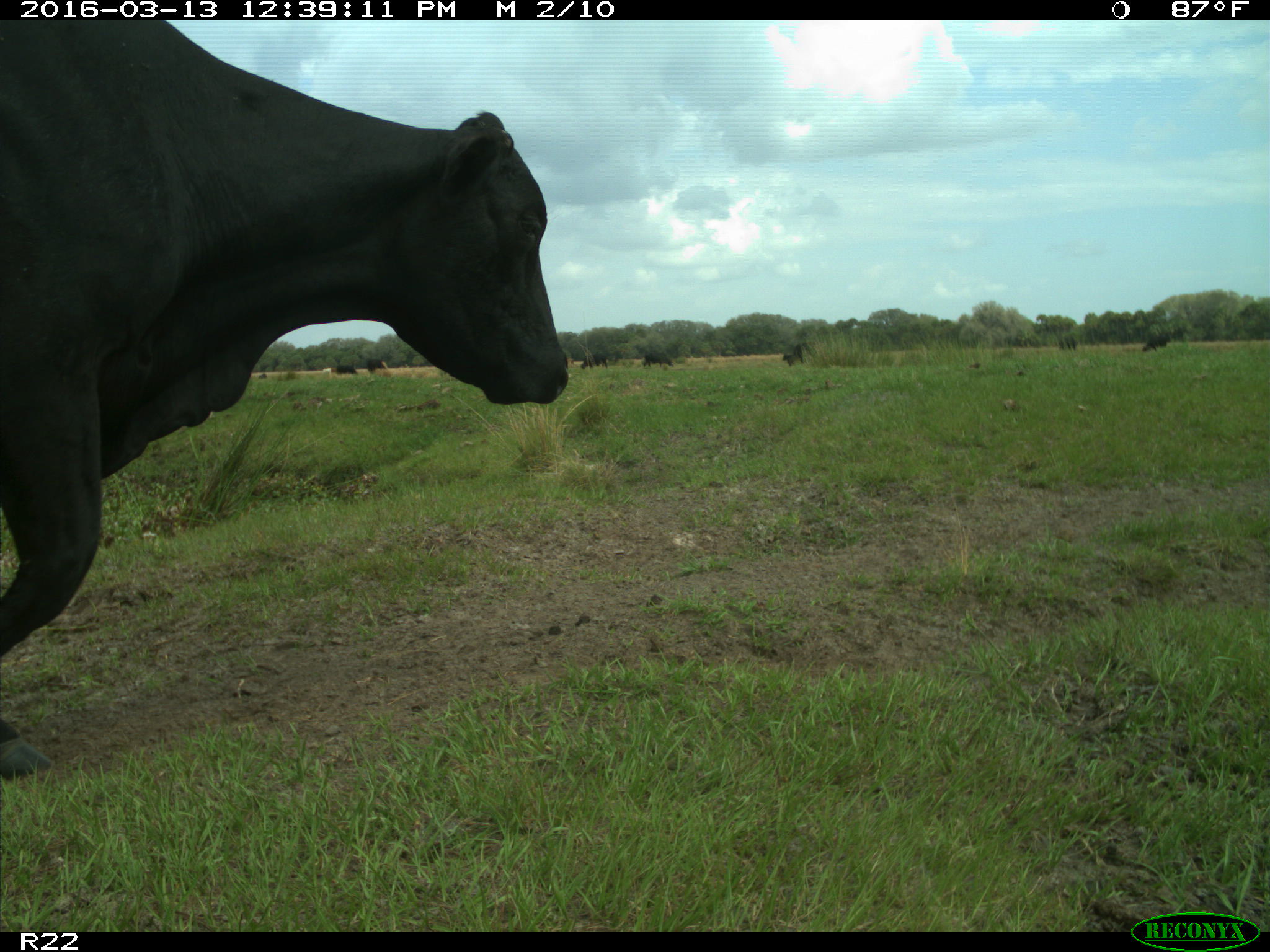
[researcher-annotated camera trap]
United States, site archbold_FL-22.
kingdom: Animalia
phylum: Chordata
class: Mammalia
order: Artiodactyla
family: Bovidae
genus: Bos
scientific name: Bos taurus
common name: domestic cow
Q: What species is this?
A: Bos taurus (domestic cow).